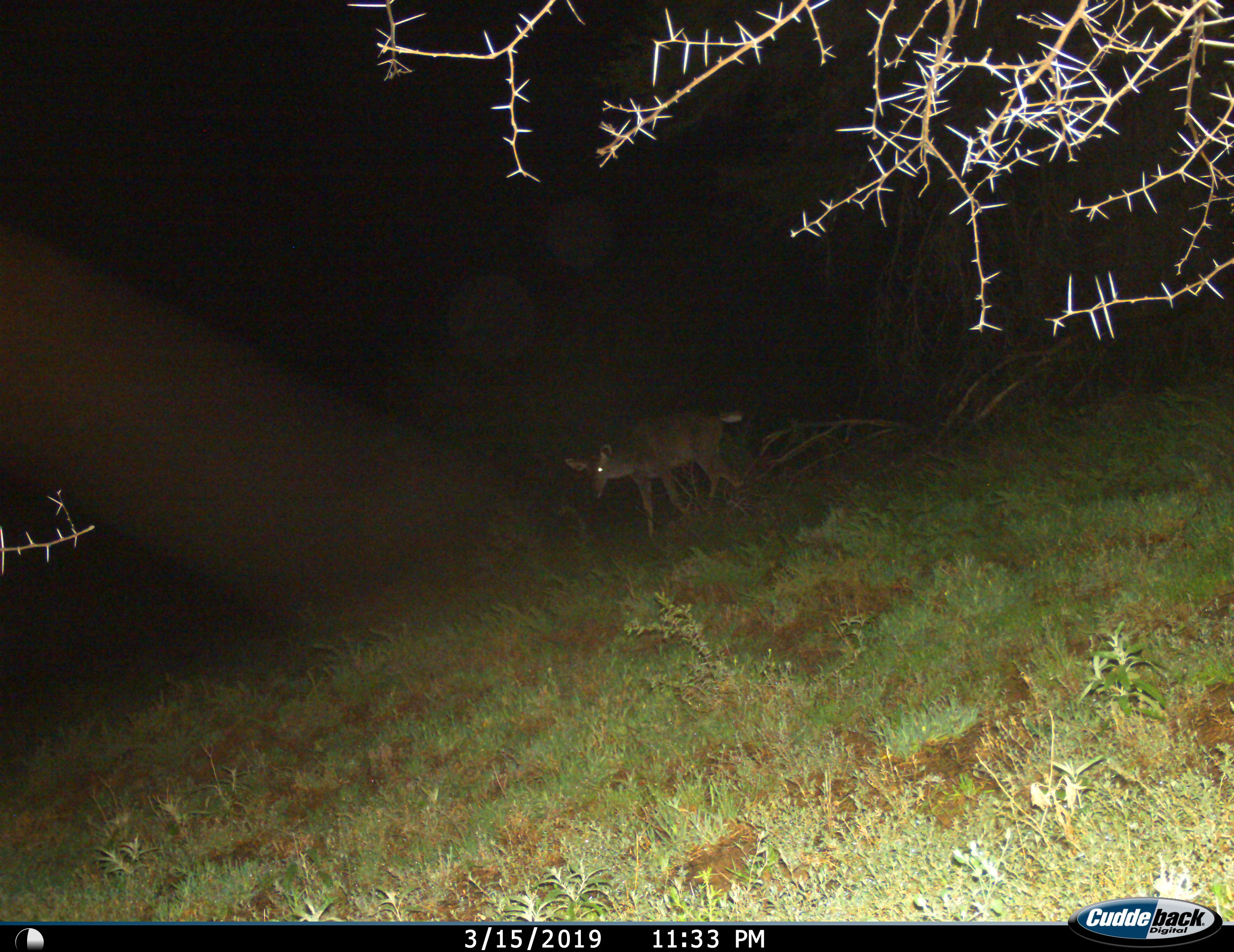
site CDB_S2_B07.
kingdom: Animalia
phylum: Chordata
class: Mammalia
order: Artiodactyla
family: Bovidae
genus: Tragelaphus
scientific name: Tragelaphus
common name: kudu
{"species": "kudu (Tragelaphus)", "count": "1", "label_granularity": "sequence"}